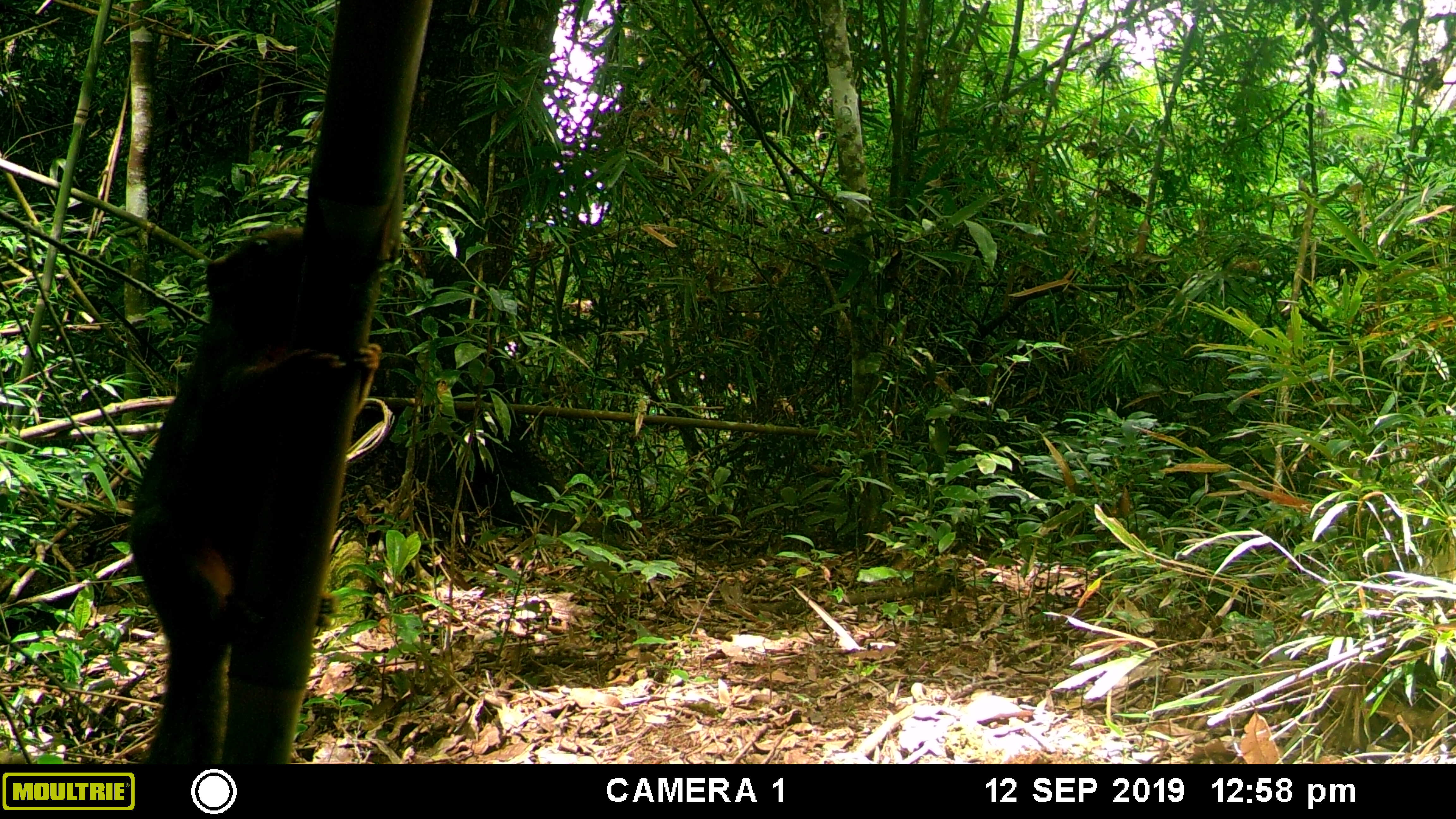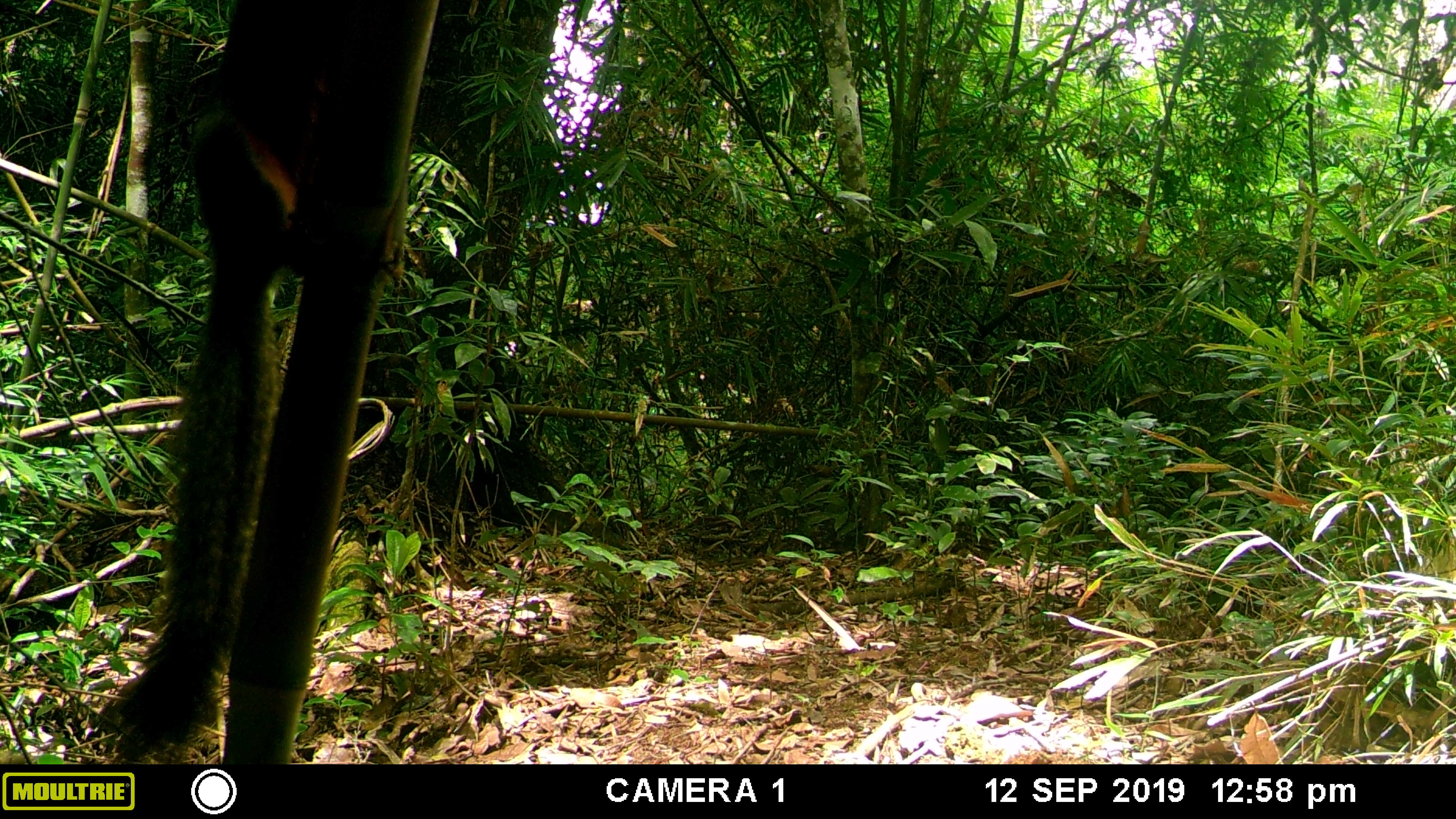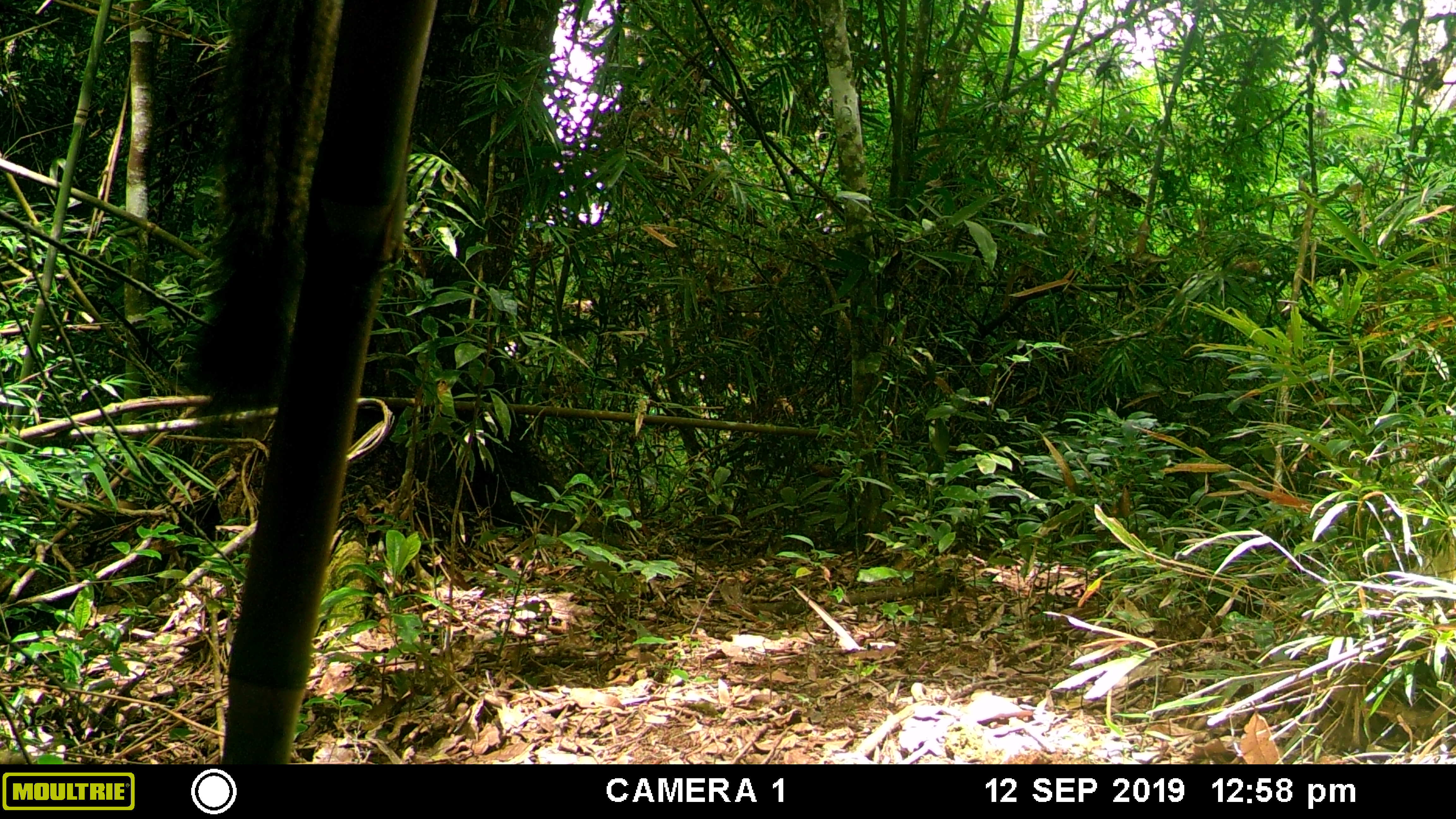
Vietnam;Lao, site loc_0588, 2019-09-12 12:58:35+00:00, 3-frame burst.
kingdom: Animalia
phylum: Chordata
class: Mammalia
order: Rodentia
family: Sciuridae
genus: Dremomys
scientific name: Dremomys rufigenis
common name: red-cheeked squirrel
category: red cheeked squirrel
Red cheeked squirrel (red-cheeked squirrel) (Dremomys rufigenis). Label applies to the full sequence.